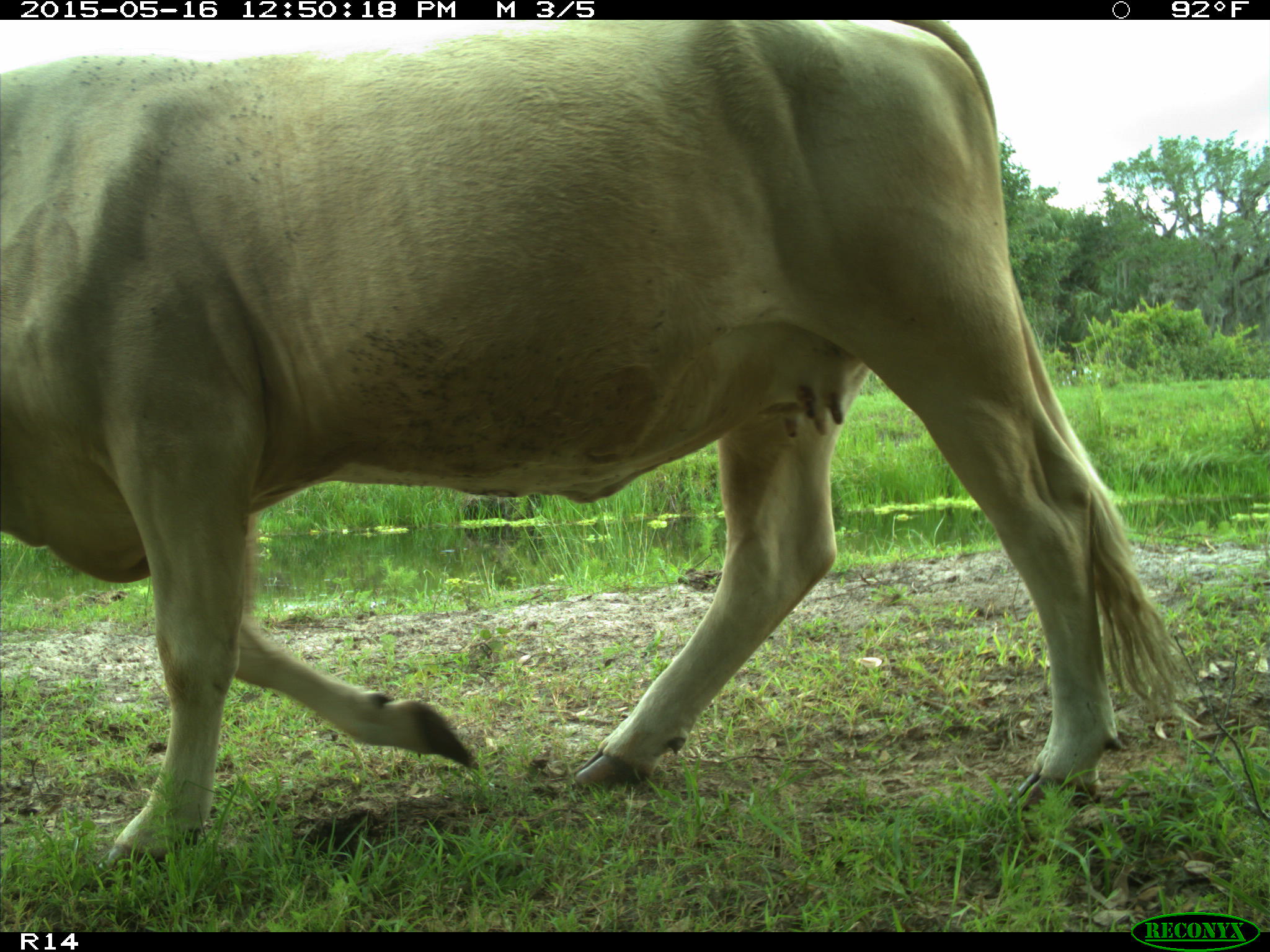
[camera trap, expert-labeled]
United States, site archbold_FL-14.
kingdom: Animalia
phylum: Chordata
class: Mammalia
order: Artiodactyla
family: Bovidae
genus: Bos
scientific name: Bos taurus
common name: domestic cow